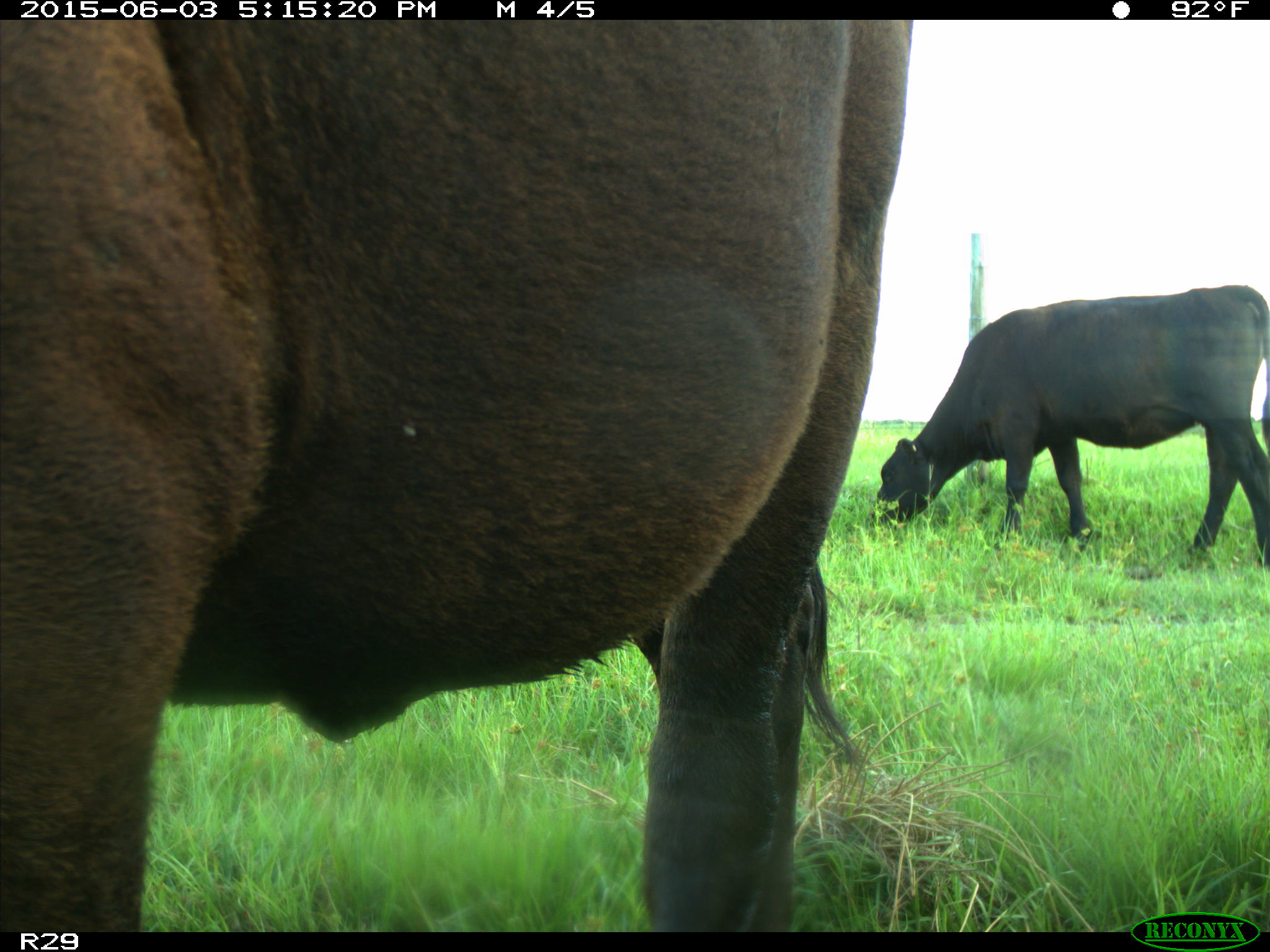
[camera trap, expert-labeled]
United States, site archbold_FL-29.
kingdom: Animalia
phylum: Chordata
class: Mammalia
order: Artiodactyla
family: Bovidae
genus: Bos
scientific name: Bos taurus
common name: domestic cow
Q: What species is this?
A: Bos taurus (domestic cow).